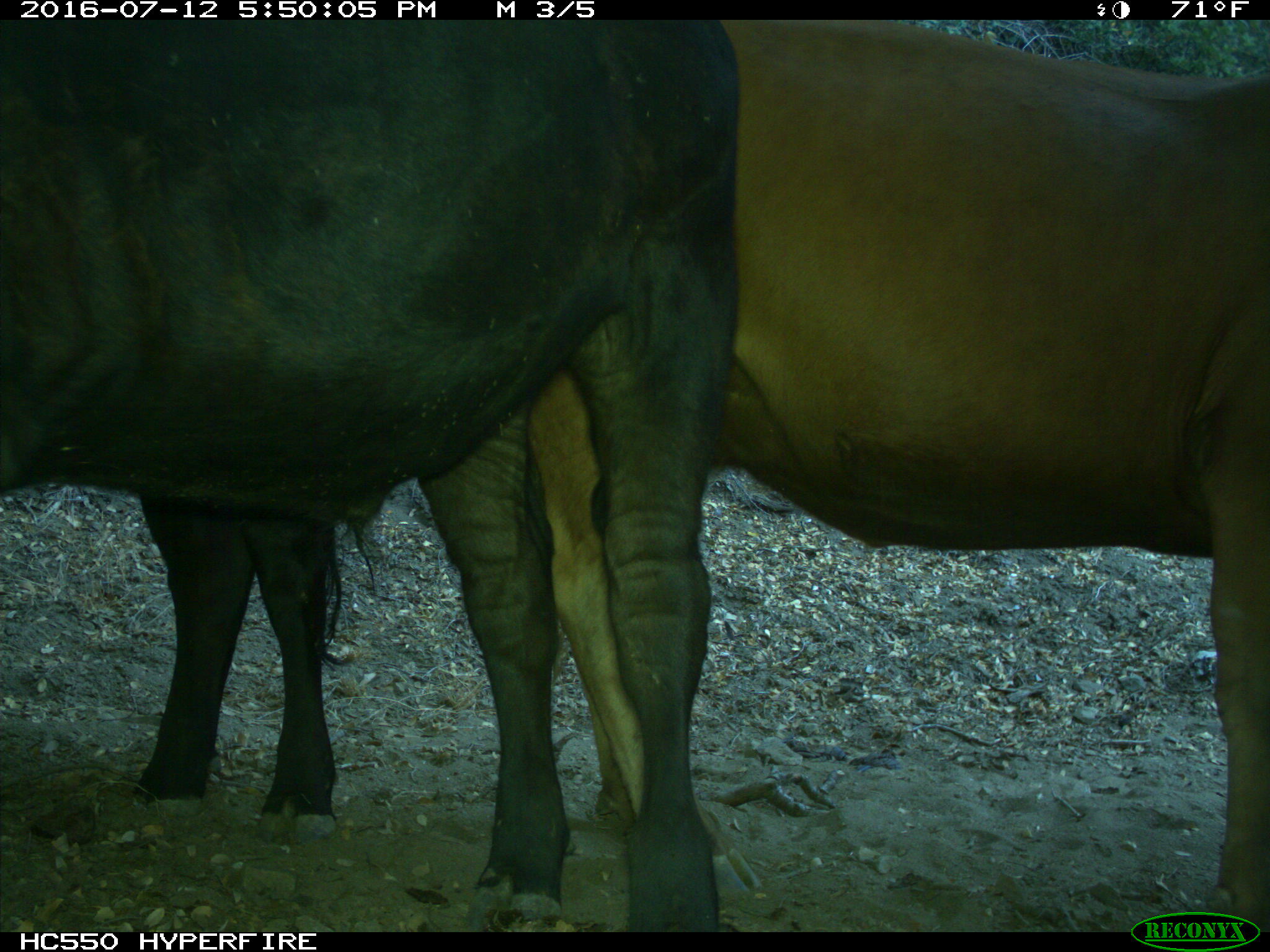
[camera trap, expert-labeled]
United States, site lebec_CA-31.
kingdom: Animalia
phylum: Chordata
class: Mammalia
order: Artiodactyla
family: Bovidae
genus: Bos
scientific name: Bos taurus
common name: domestic cow